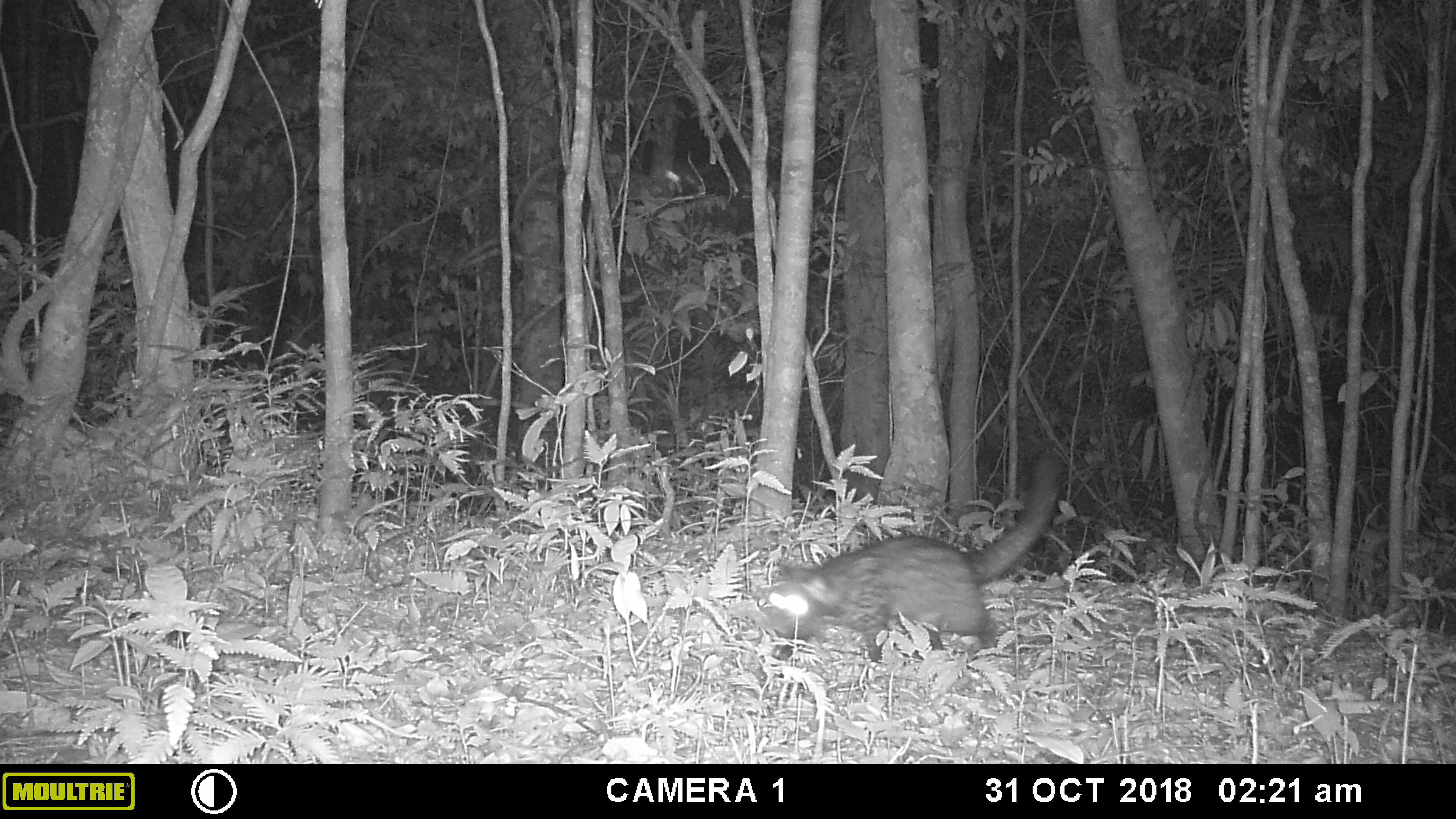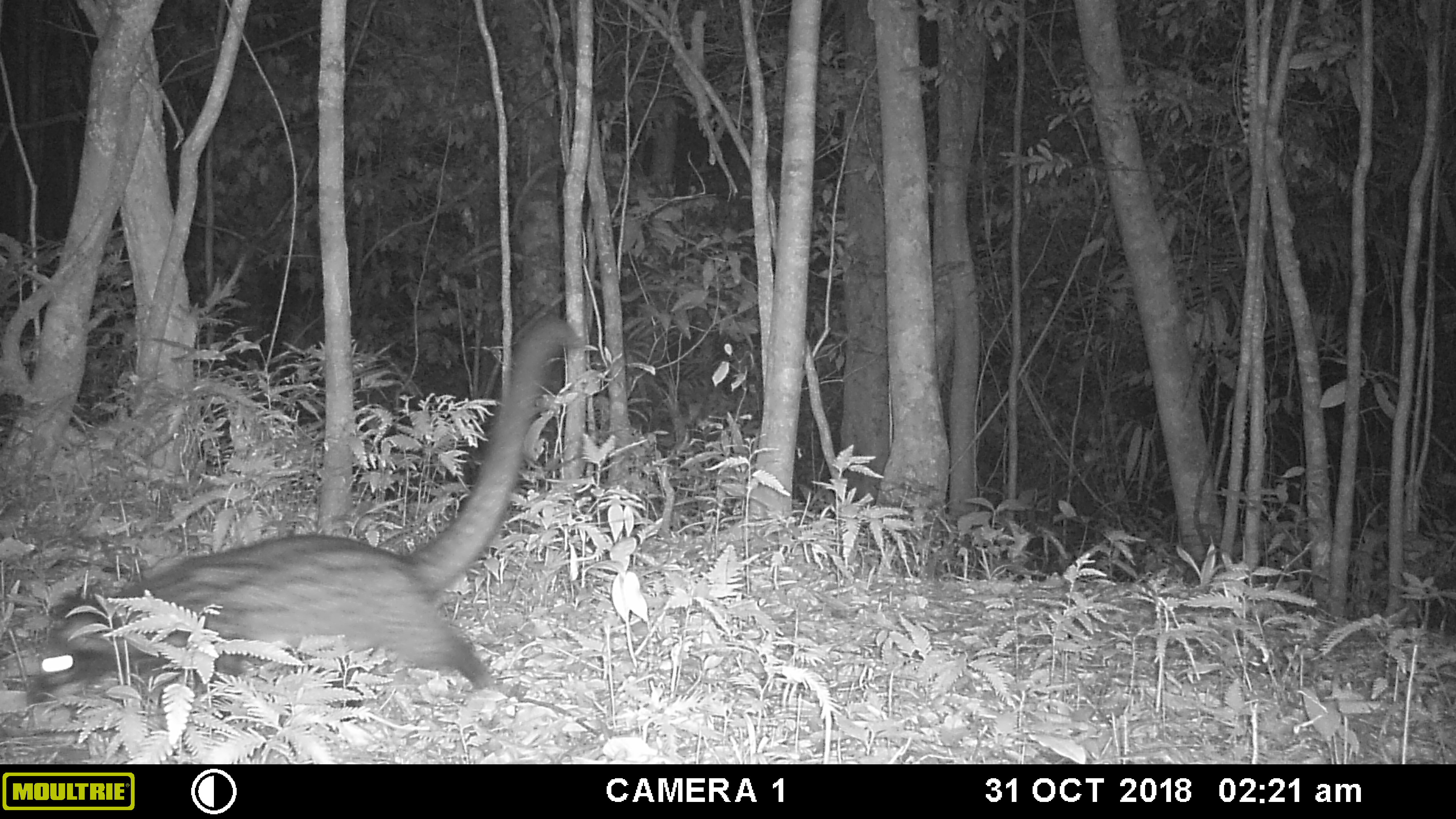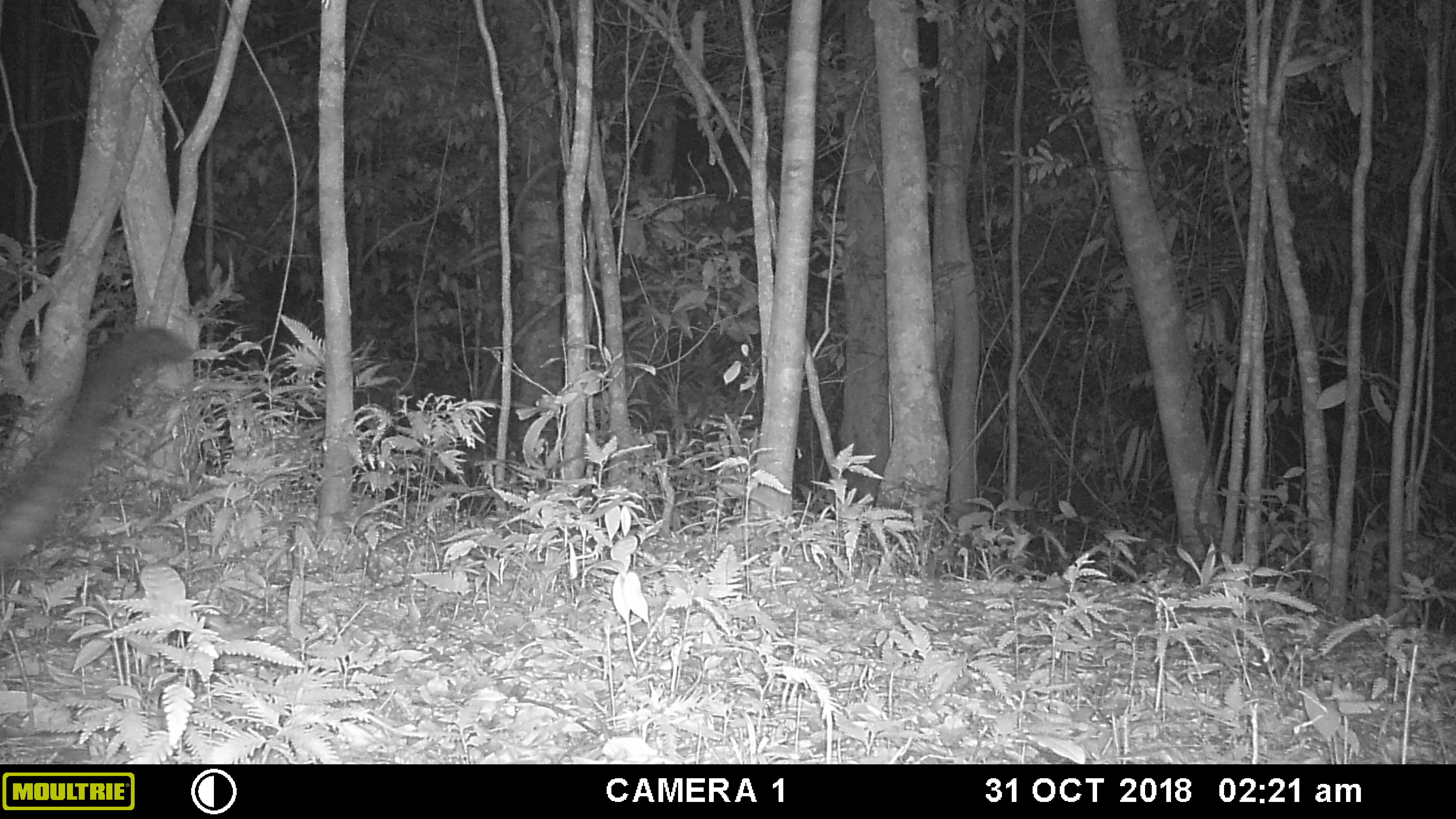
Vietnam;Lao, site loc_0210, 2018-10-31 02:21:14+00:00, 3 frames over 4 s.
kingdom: Animalia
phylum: Chordata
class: Mammalia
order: Carnivora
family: Viverridae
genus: Paradoxurus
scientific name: Paradoxurus hermaphroditus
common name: common palm civet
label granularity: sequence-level